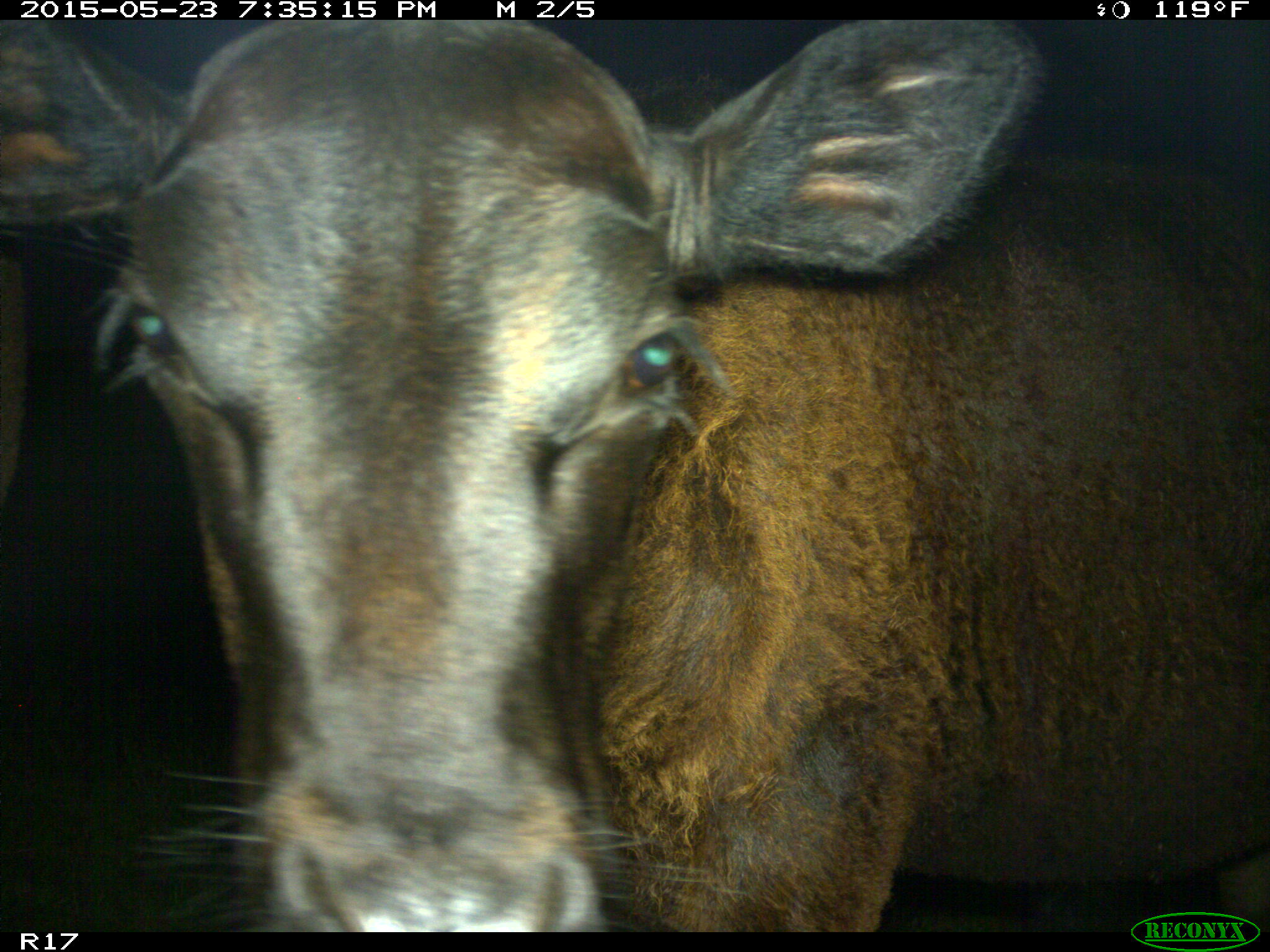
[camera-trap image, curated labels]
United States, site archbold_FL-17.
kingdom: Animalia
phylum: Chordata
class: Mammalia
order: Artiodactyla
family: Bovidae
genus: Bos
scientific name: Bos taurus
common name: domestic cow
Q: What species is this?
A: Bos taurus (domestic cow).